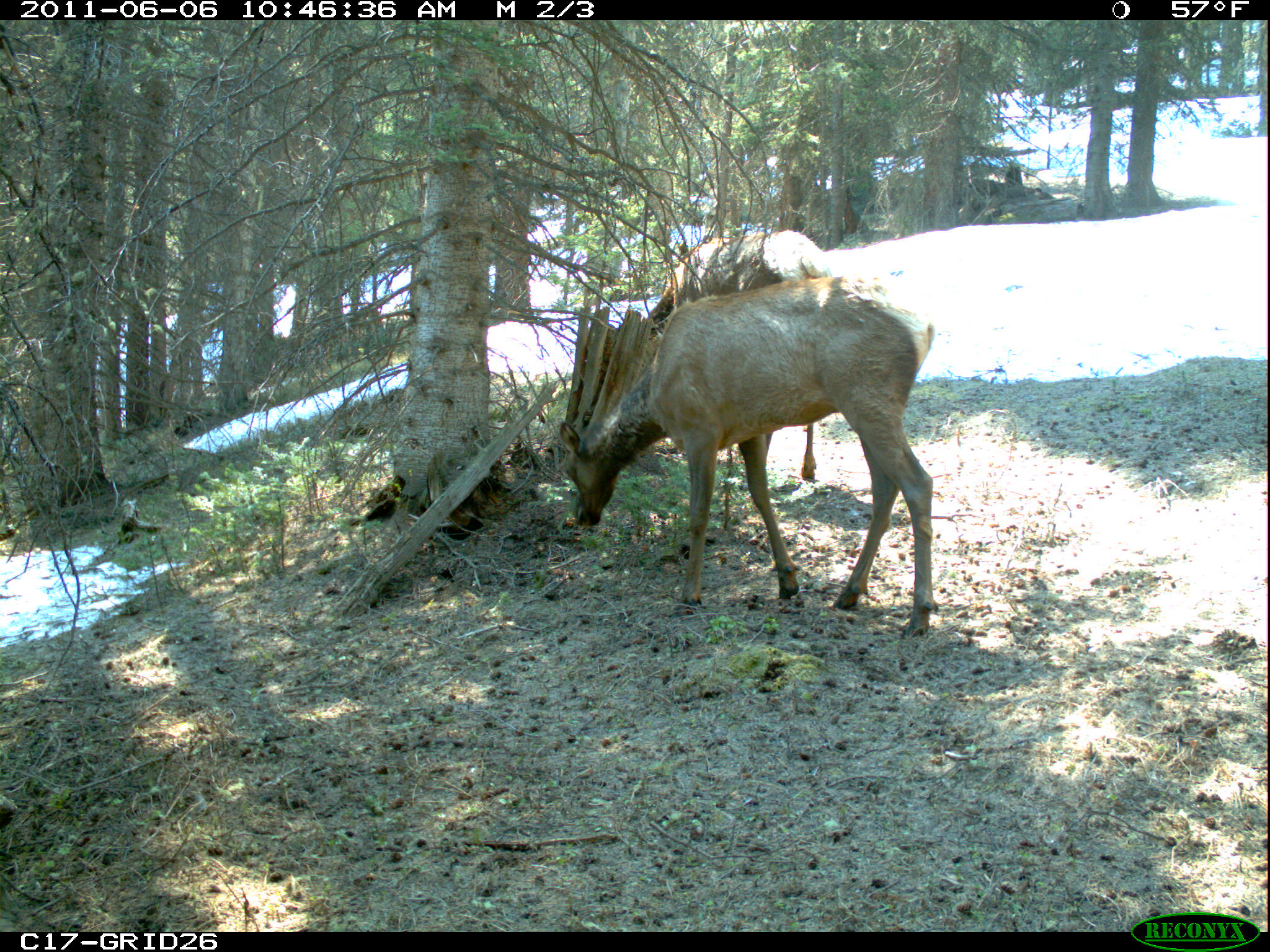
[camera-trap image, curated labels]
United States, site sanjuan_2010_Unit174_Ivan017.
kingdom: Animalia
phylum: Chordata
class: Mammalia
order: Artiodactyla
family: Cervidae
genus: Cervus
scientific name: Cervus elaphus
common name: red deer